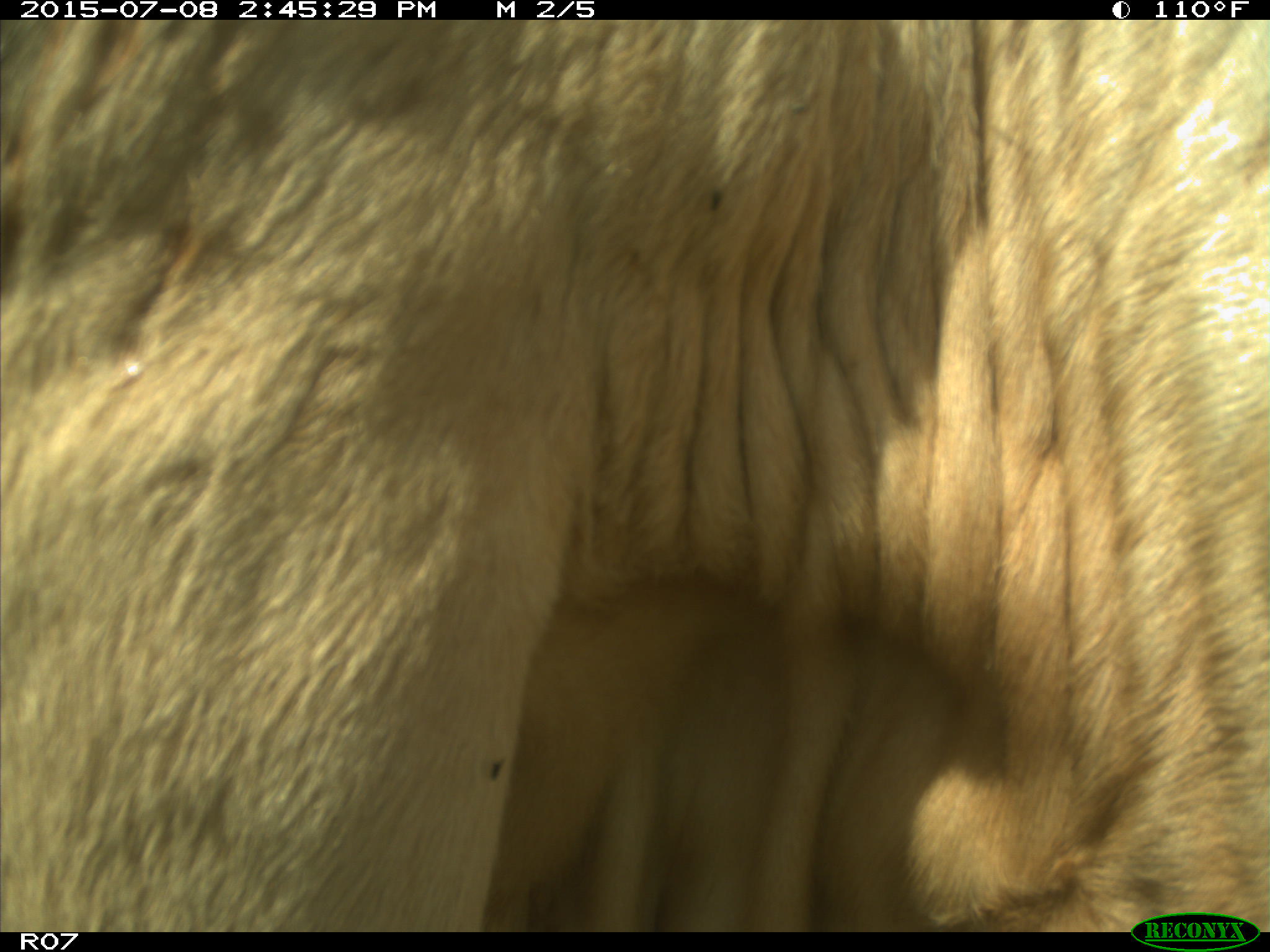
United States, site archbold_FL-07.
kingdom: Animalia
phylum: Chordata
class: Mammalia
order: Artiodactyla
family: Bovidae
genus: Bos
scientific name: Bos taurus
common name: domestic cow